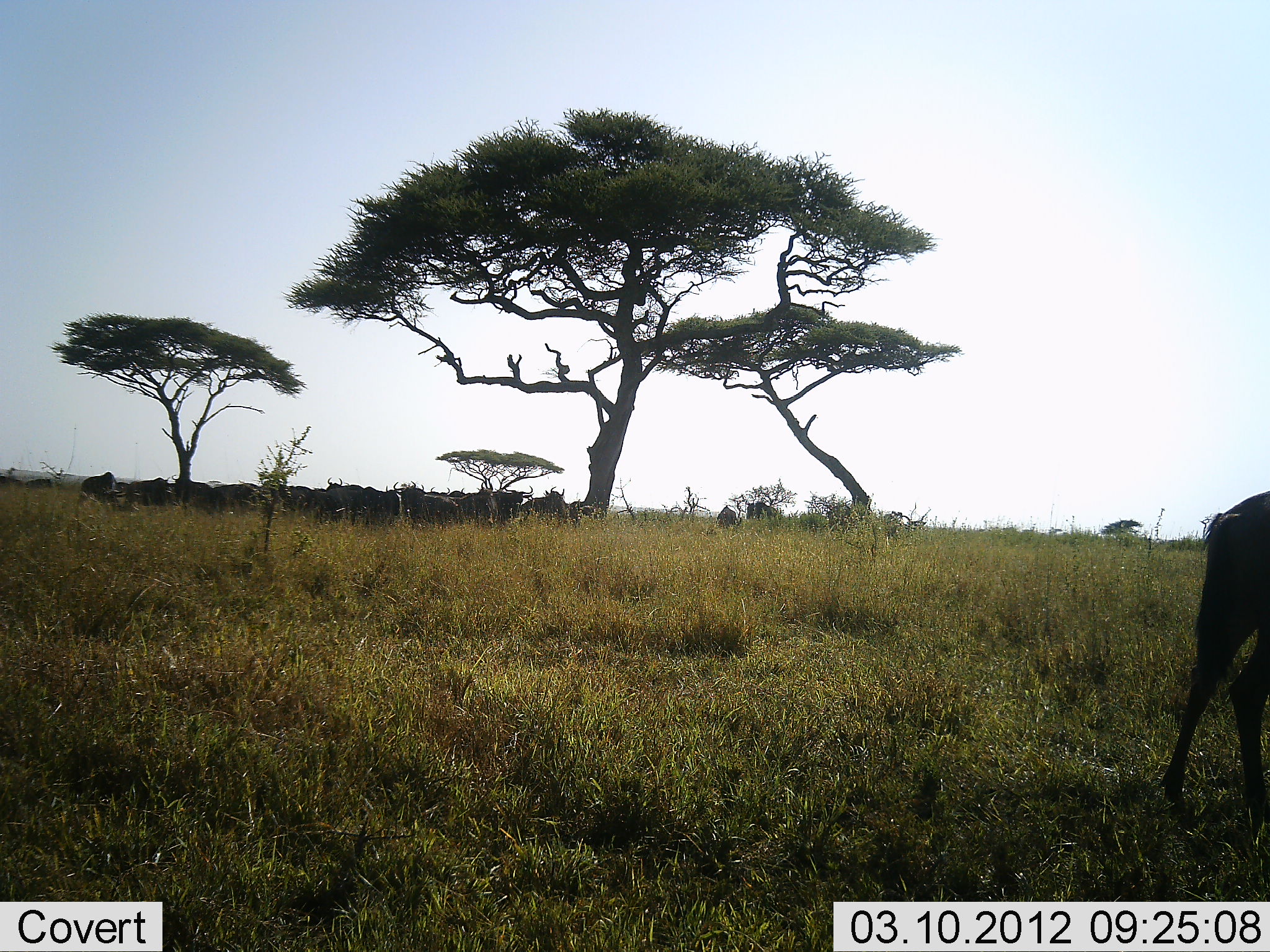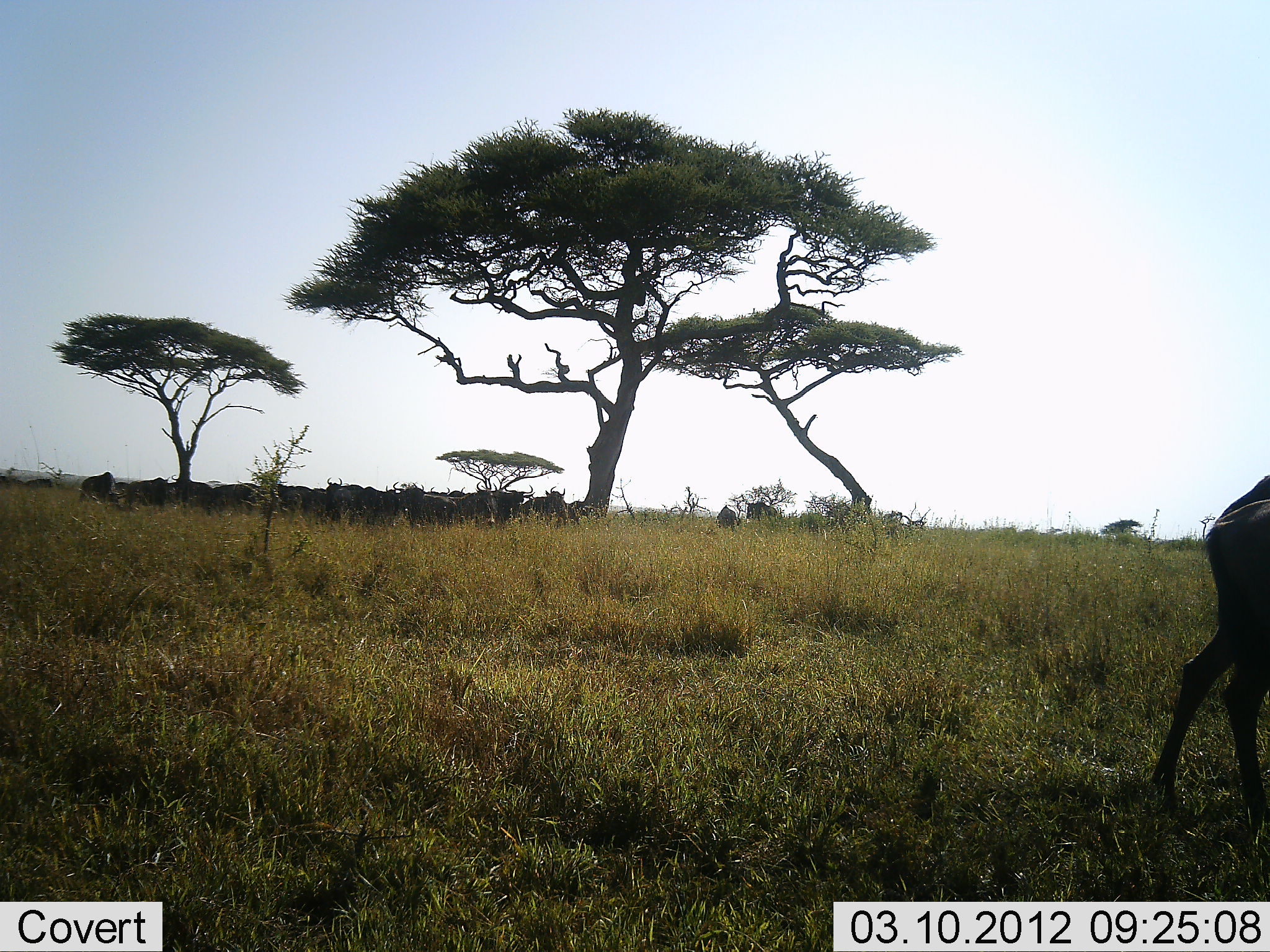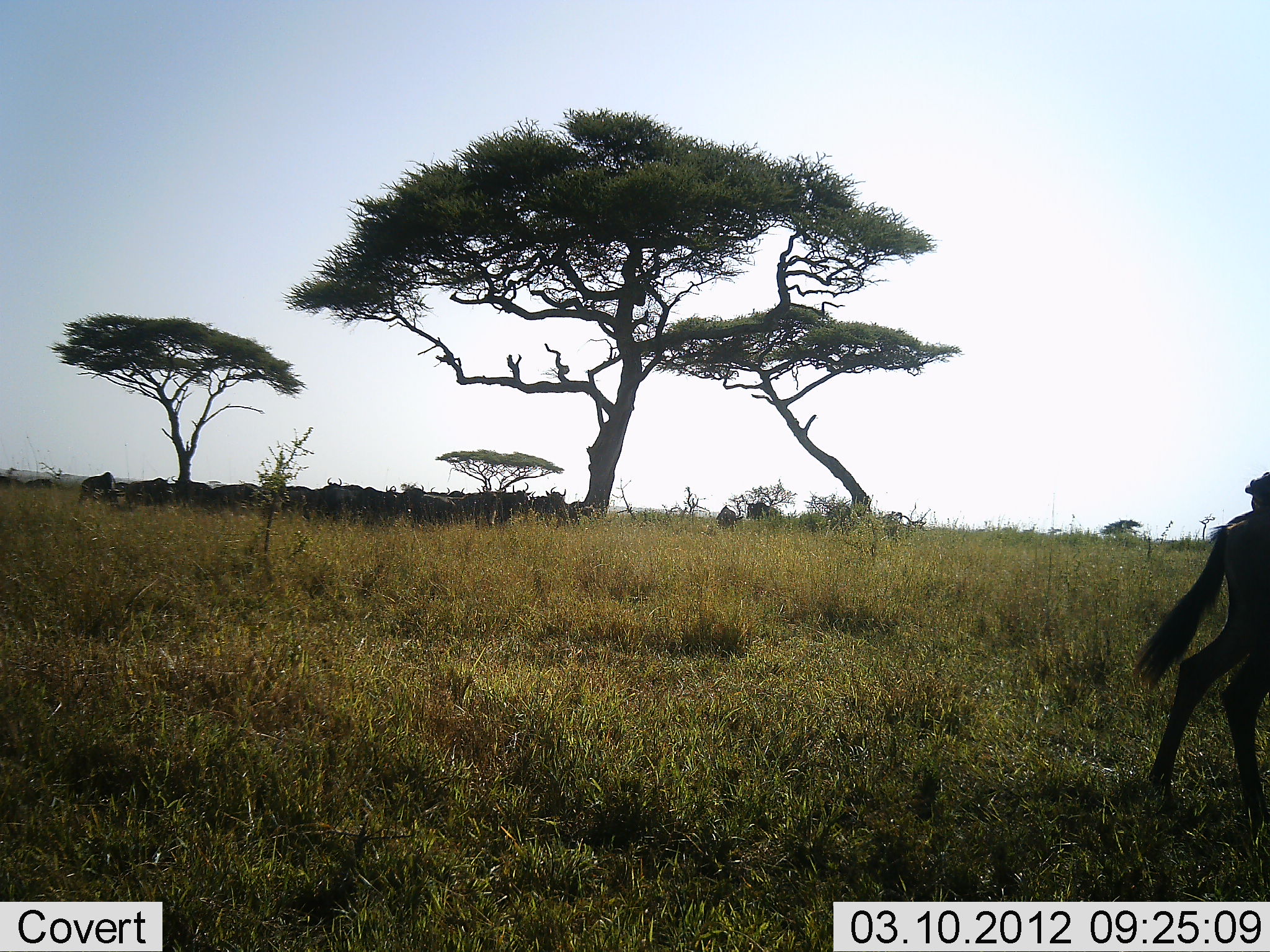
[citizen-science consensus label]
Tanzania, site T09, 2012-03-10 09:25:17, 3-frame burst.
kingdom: Animalia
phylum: Chordata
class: Mammalia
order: Artiodactyla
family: Bovidae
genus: Connochaetes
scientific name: Connochaetes taurinus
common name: blue wildebeest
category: wildebeest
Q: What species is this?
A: Wildebeest (blue wildebeest) (Connochaetes taurinus).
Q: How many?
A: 11-50.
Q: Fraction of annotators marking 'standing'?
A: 81%.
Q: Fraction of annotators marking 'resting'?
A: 38%.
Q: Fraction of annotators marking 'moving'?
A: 31%.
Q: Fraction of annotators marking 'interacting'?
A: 0%.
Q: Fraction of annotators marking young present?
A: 0%.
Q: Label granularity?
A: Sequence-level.